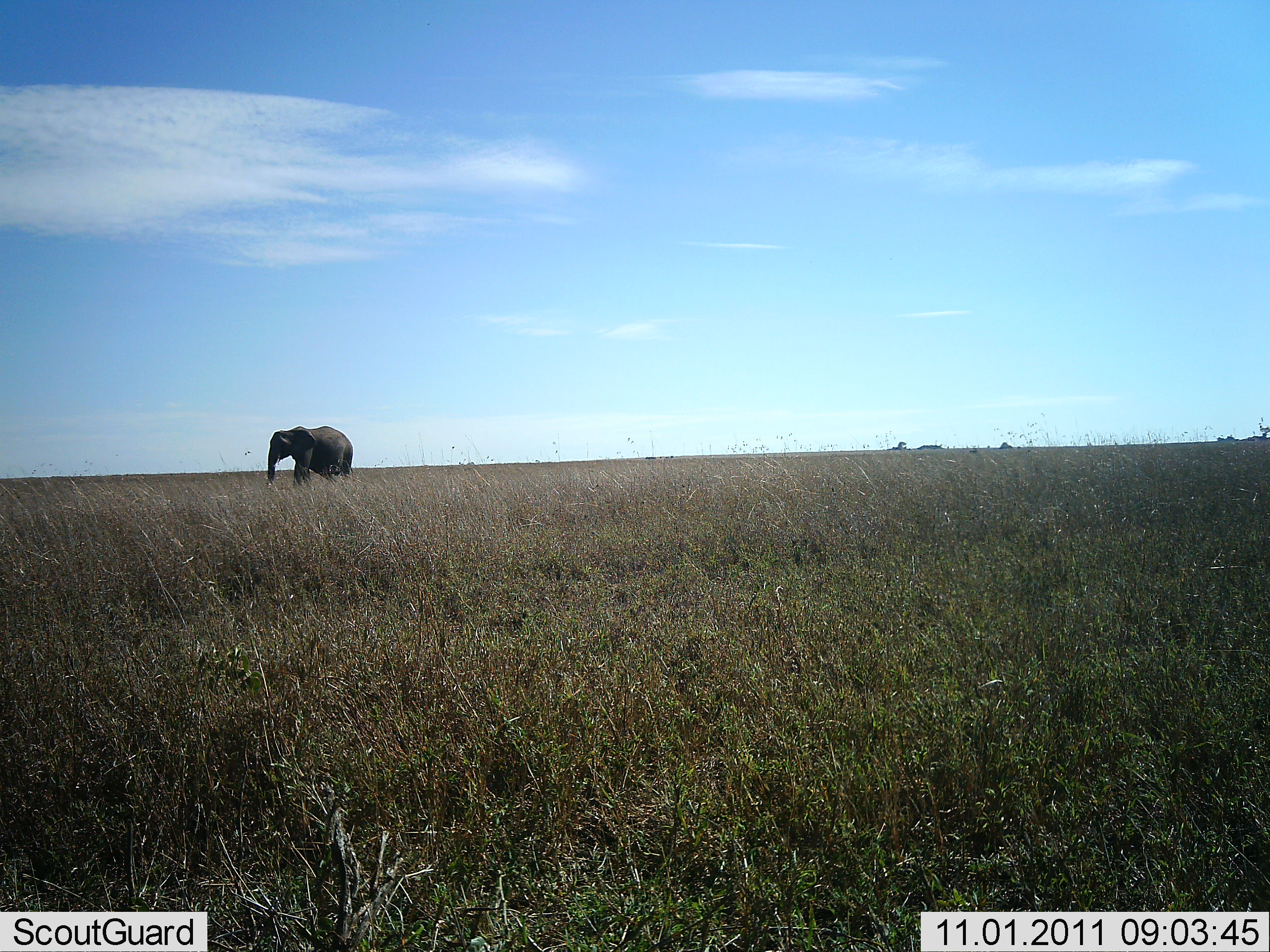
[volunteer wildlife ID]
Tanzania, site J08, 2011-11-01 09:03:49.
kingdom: Animalia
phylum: Chordata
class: Mammalia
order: Proboscidea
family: Elephantidae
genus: Loxodonta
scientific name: Loxodonta africana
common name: african bush elephant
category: elephant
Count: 1.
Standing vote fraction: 40%.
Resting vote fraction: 0%.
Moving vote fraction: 60%.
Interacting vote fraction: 0%.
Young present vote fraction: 0%.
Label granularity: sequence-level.